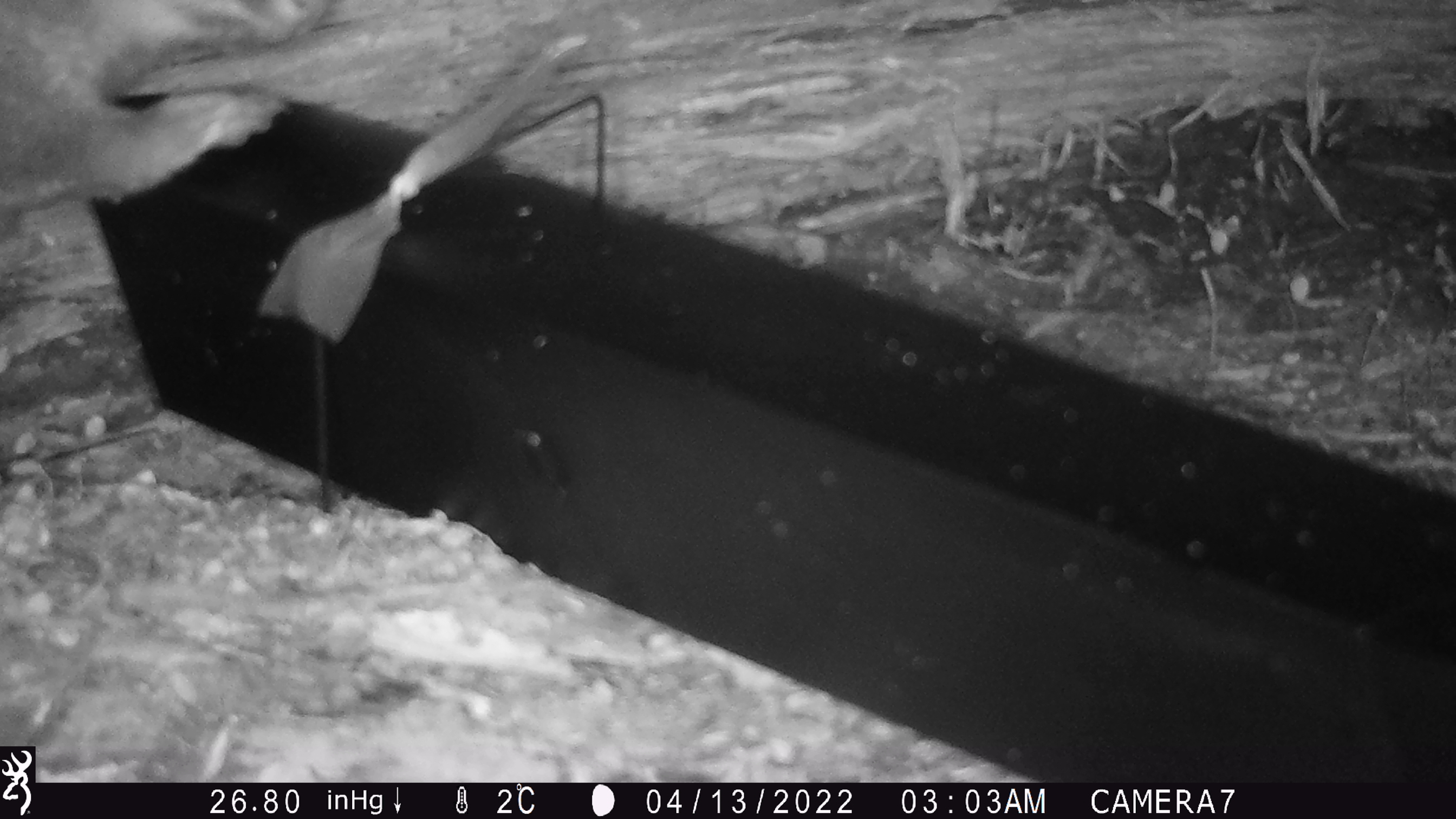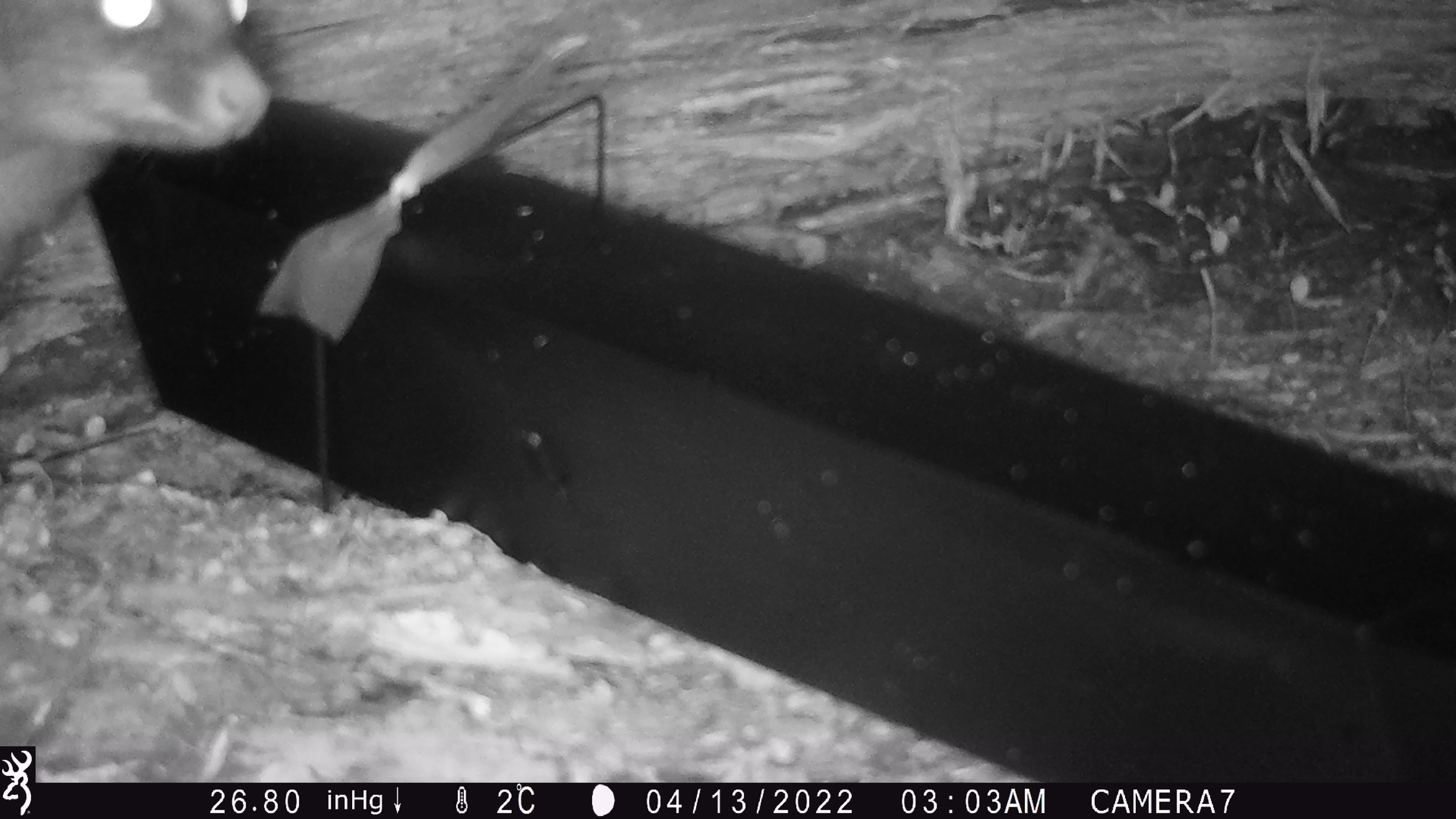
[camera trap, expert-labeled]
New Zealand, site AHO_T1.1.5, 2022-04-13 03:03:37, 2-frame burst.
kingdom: Animalia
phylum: Chordata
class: Mammalia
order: Diprotodontia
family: Phalangeridae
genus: Trichosurus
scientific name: Trichosurus vulpecula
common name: common brushtail possum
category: possum